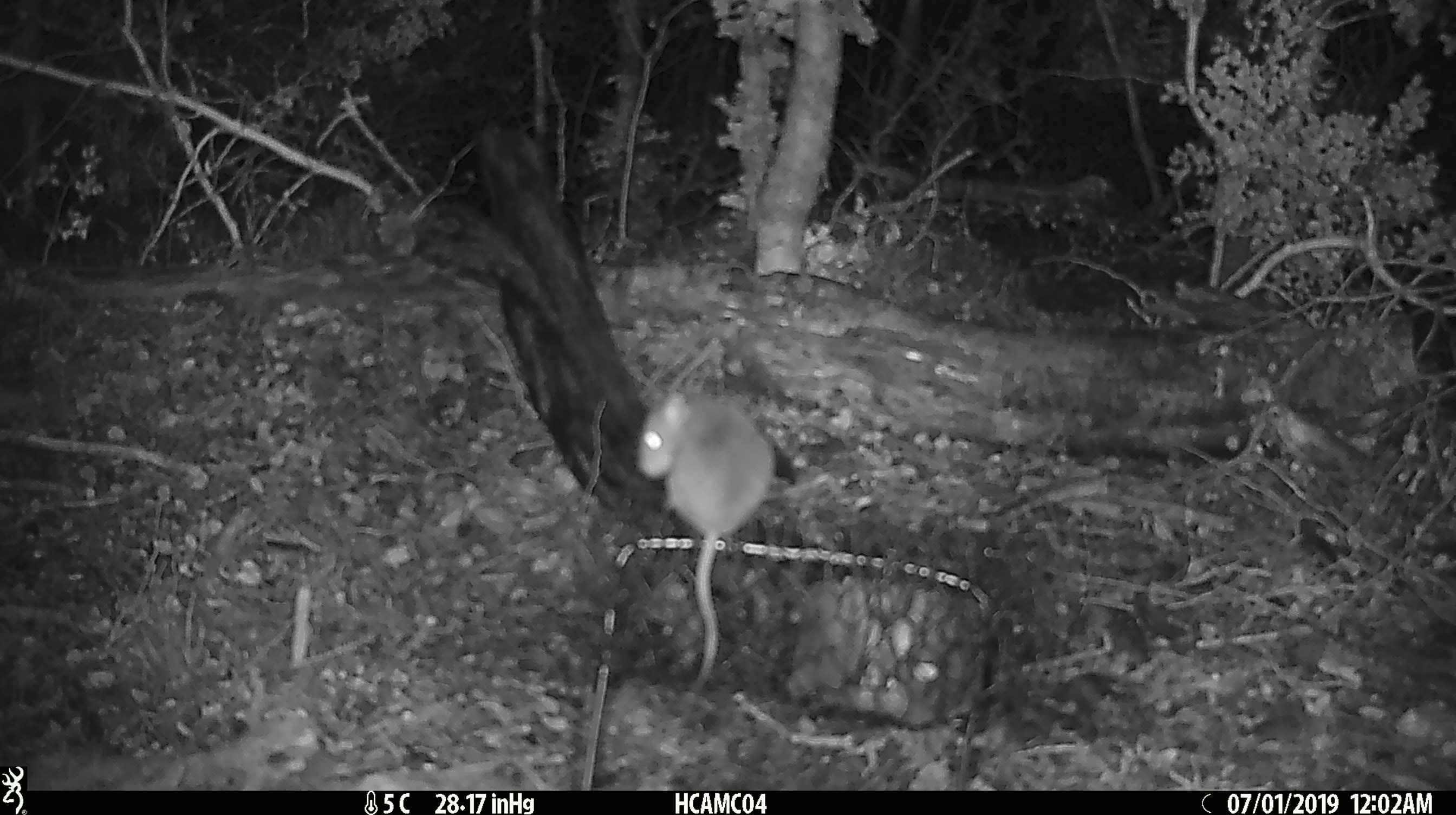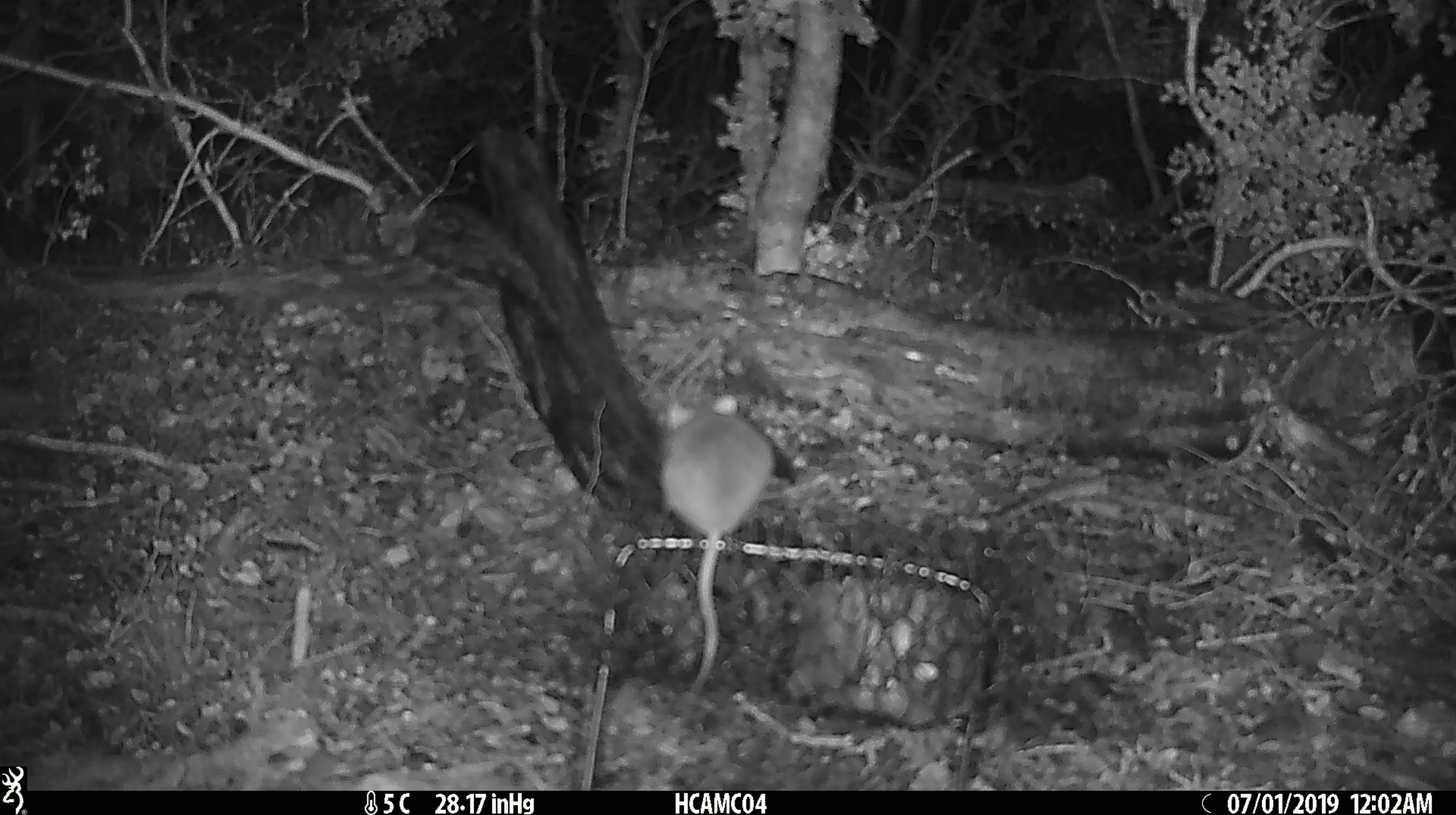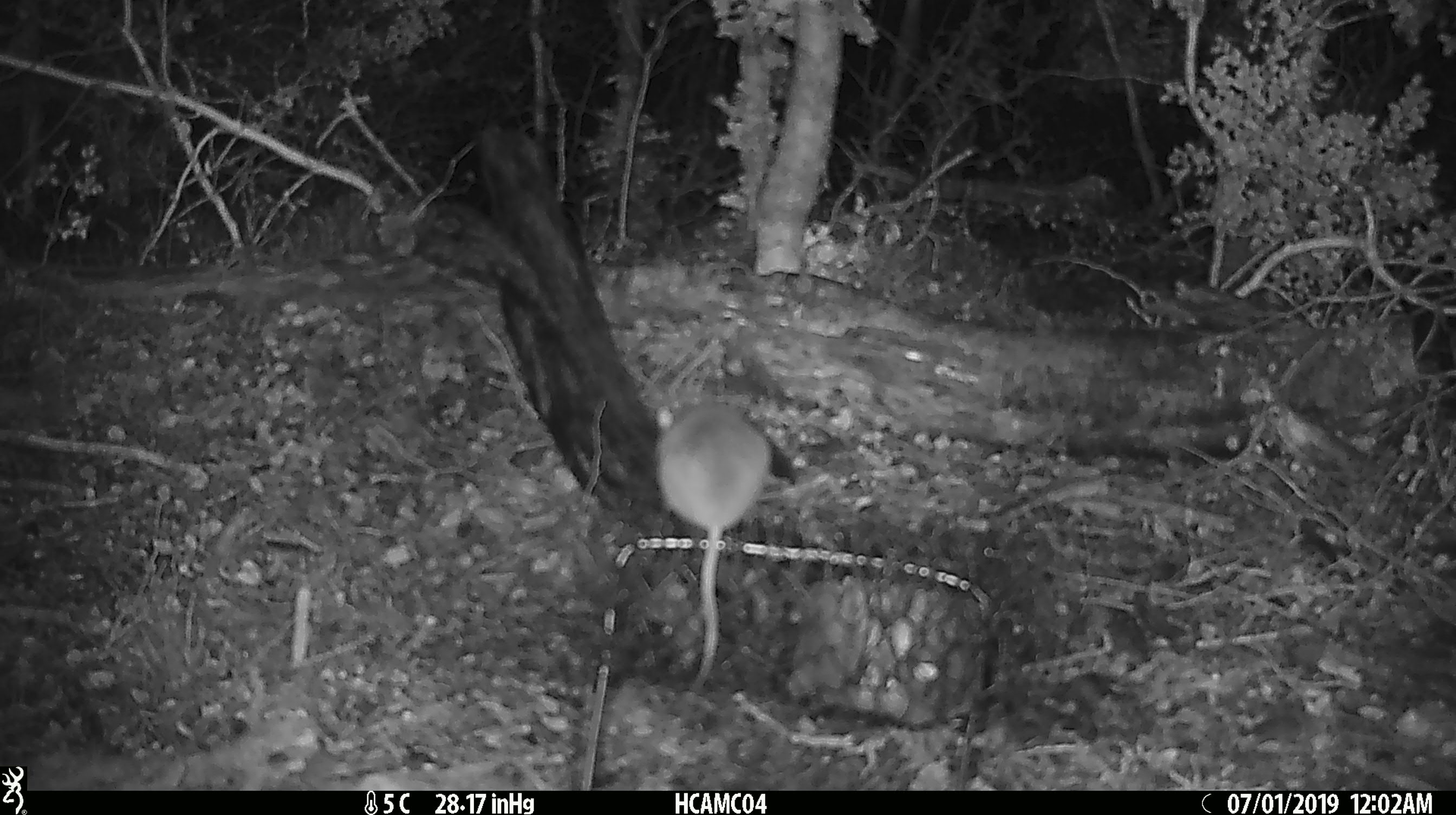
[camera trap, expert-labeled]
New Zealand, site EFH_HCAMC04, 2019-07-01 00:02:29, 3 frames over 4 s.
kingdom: Animalia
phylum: Chordata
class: Mammalia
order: Rodentia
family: Muridae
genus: Mus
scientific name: Mus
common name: mouse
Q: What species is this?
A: Mouse (Mus).